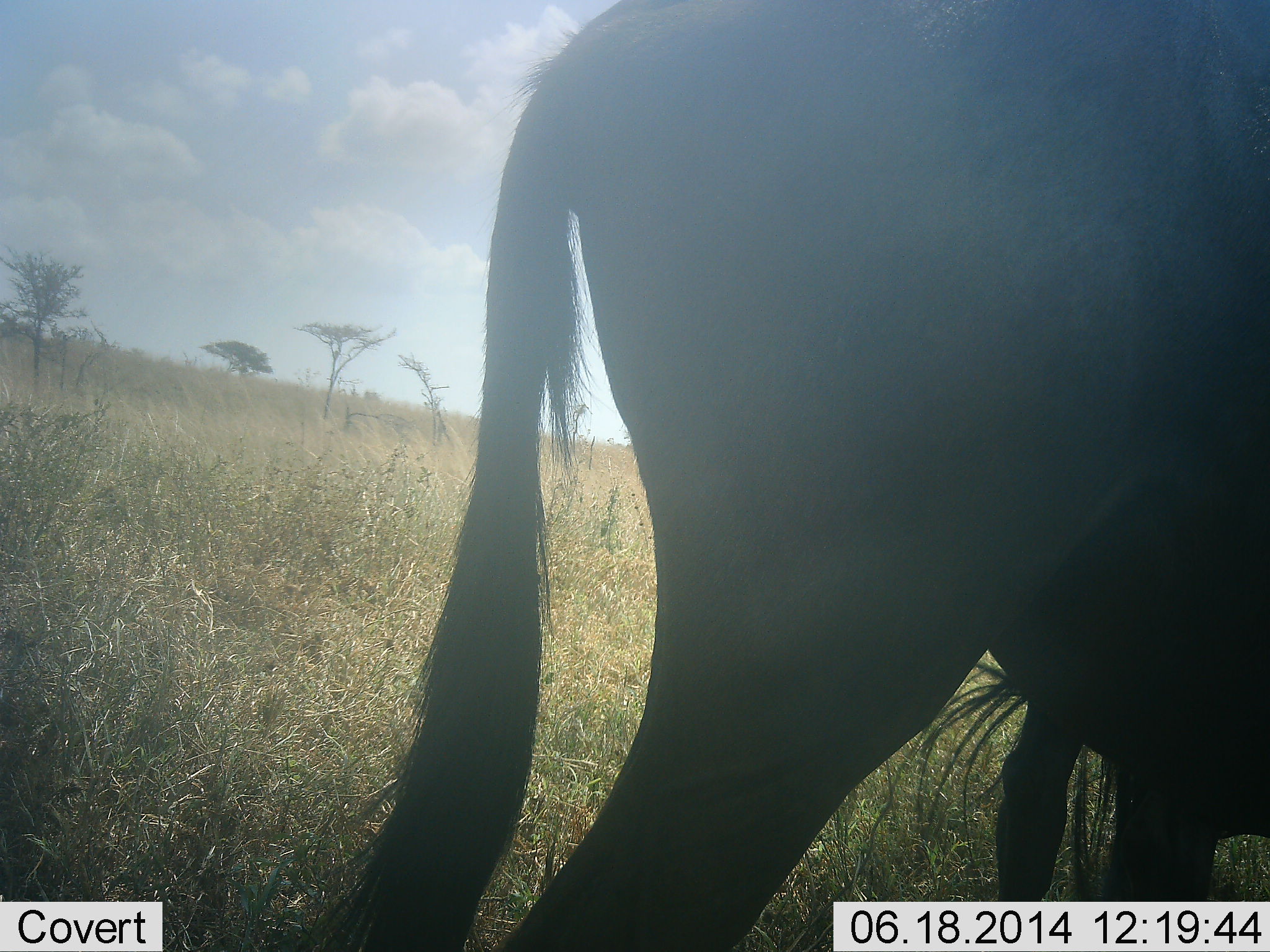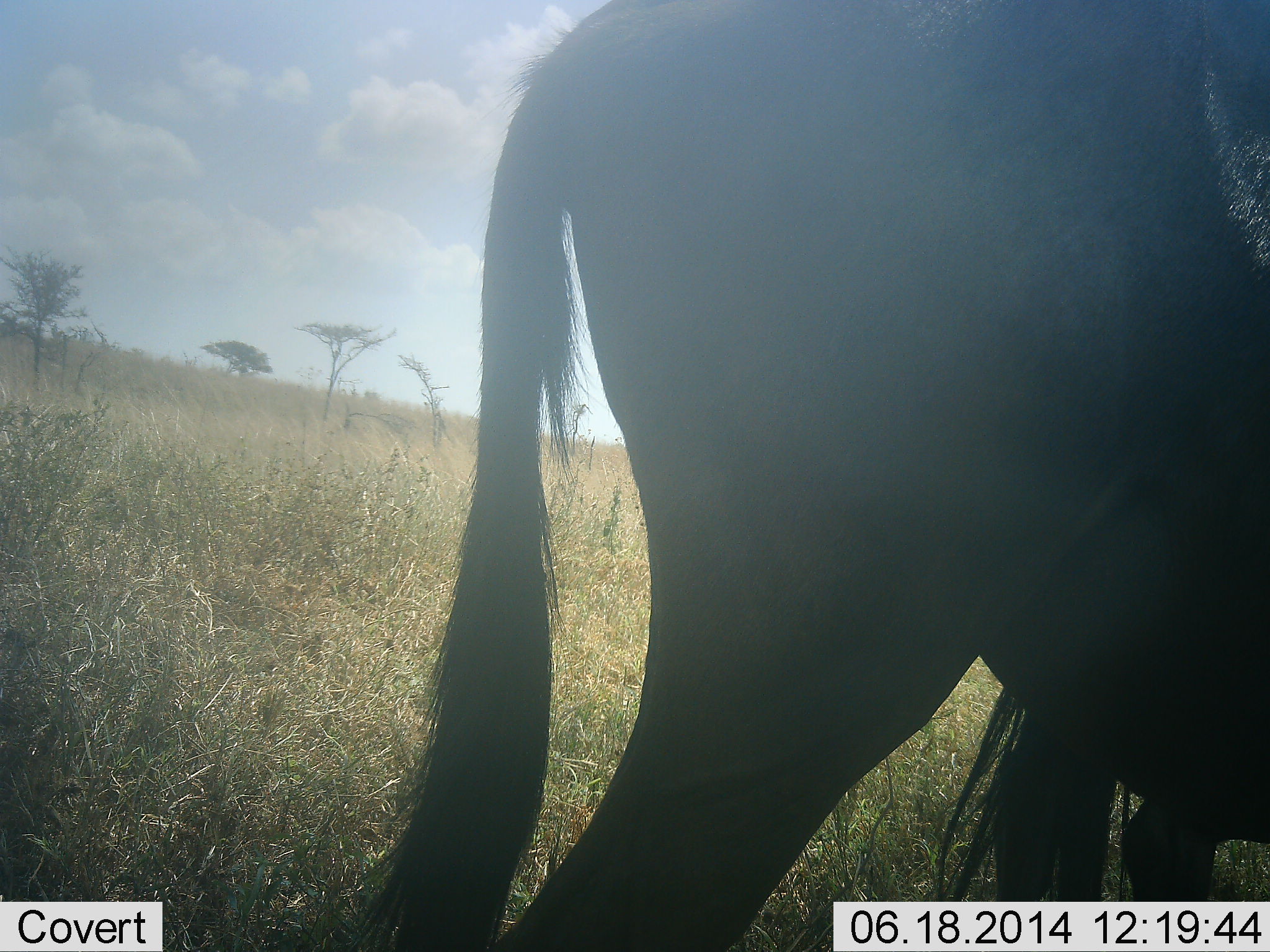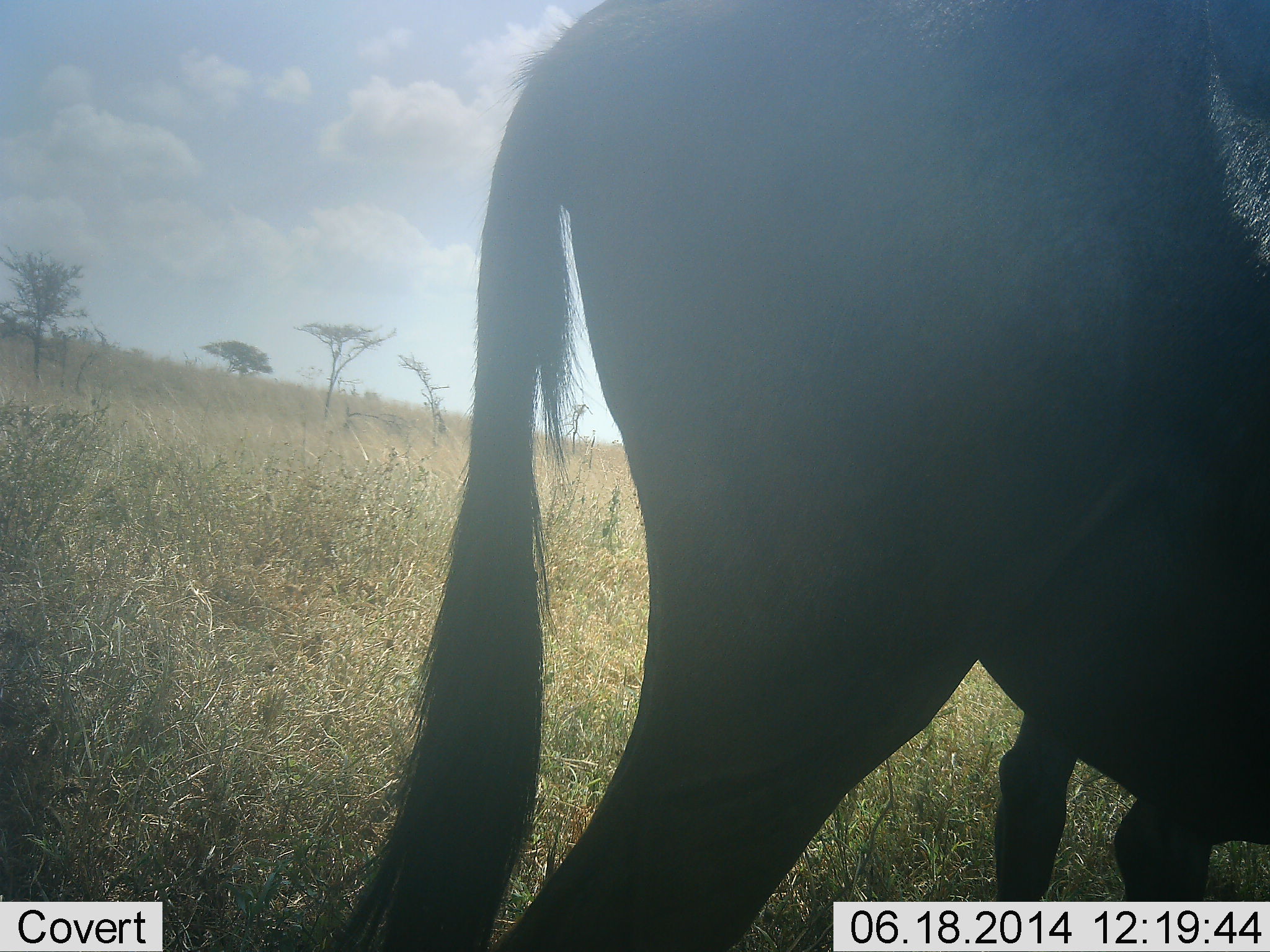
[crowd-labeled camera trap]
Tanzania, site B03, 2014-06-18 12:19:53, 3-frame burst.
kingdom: Animalia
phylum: Chordata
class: Mammalia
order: Artiodactyla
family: Bovidae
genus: Connochaetes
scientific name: Connochaetes taurinus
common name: blue wildebeest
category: wildebeest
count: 2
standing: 80%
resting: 10%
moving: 10%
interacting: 0%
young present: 20%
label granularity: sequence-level